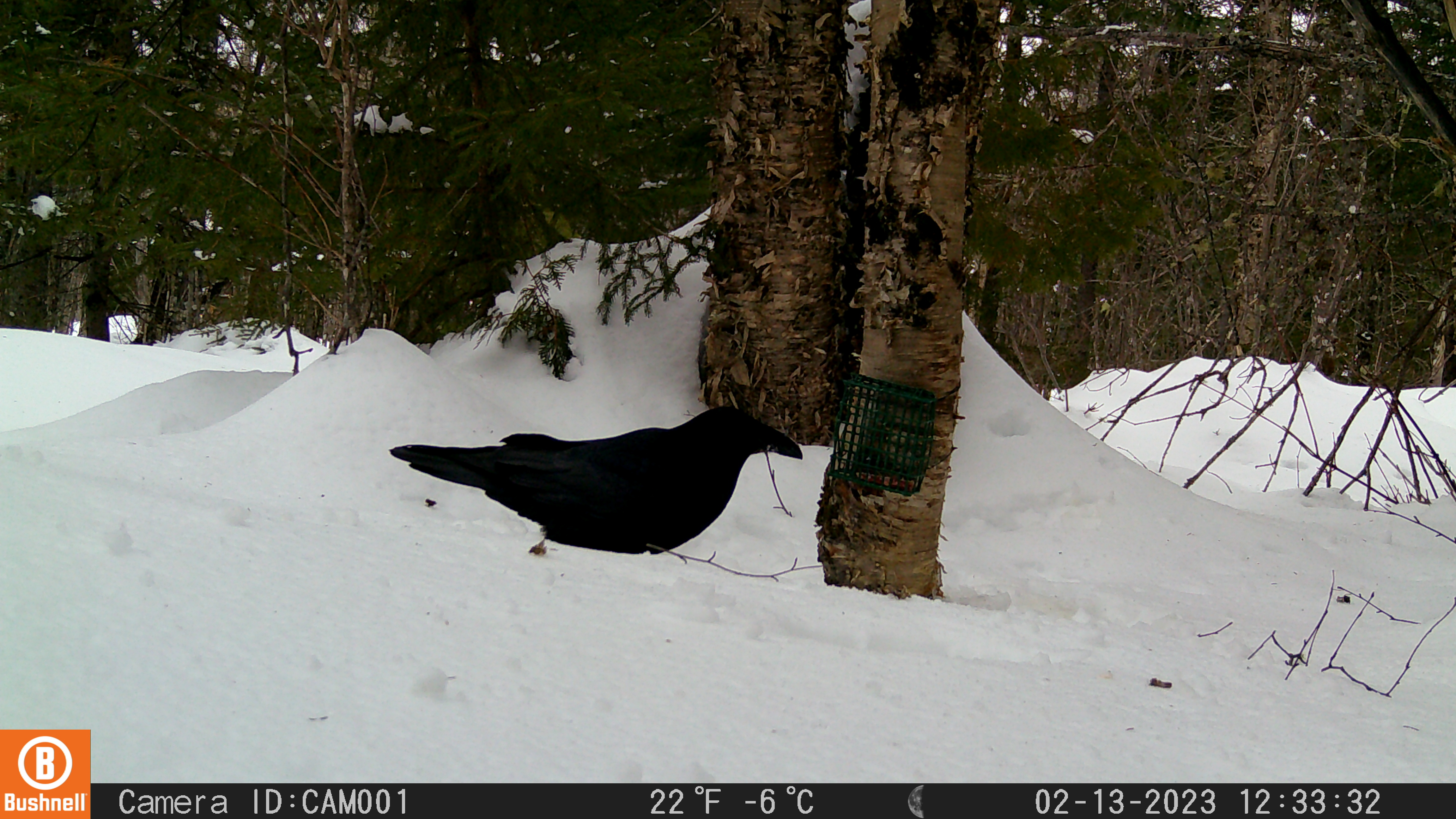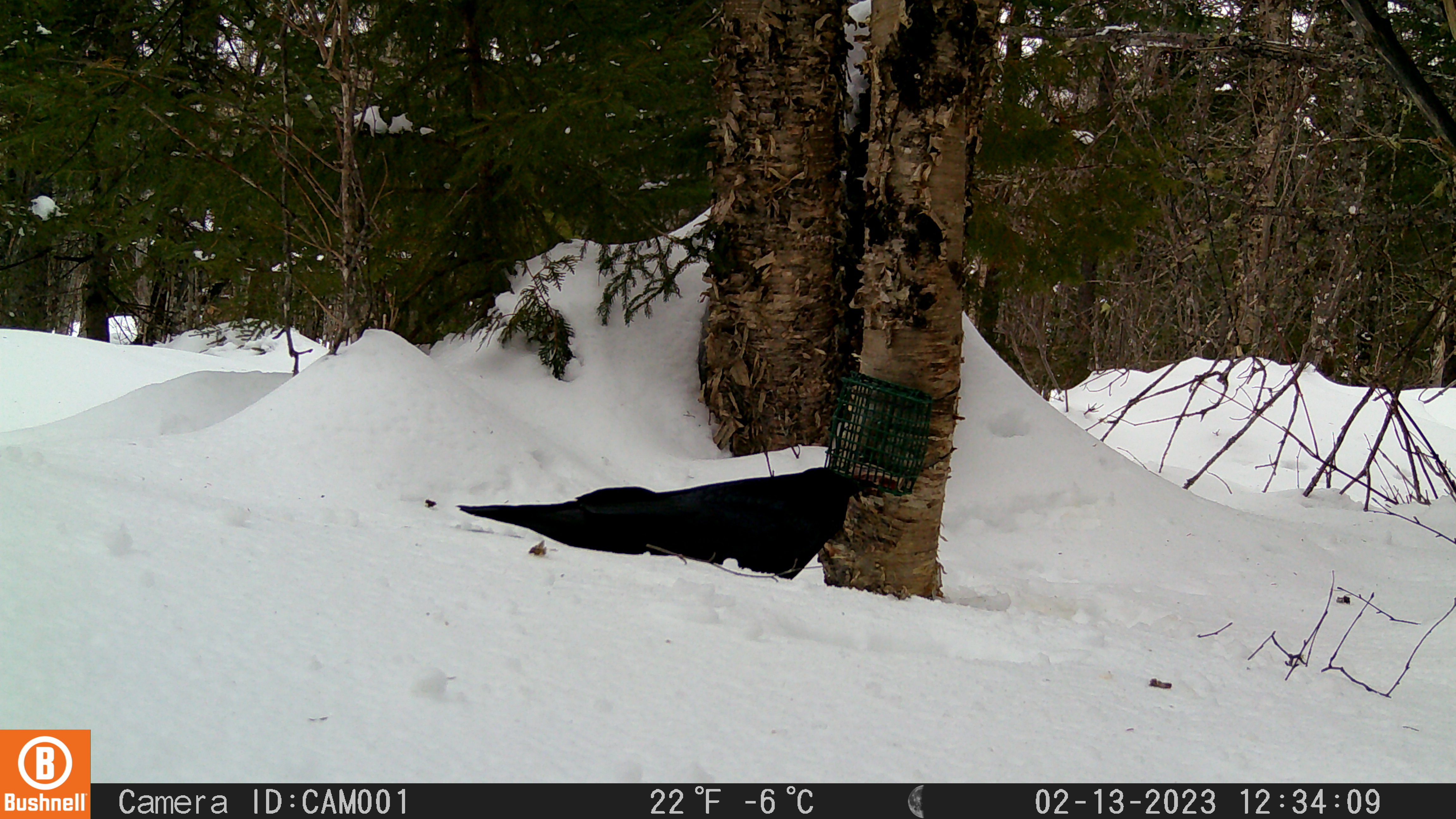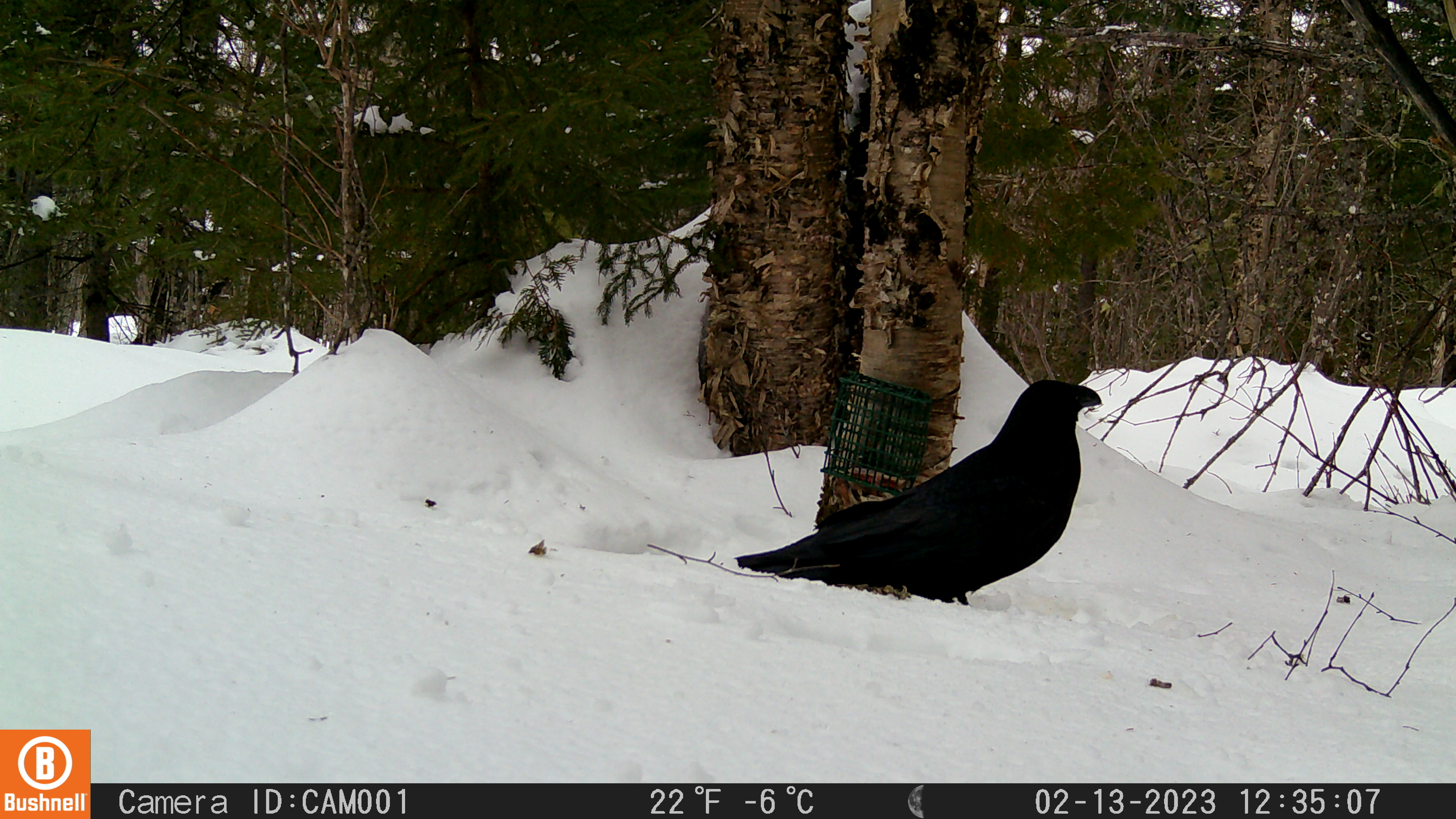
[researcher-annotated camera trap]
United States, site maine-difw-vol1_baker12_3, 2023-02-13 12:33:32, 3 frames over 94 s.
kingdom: Animalia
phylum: Chordata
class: Aves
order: Passeriformes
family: Corvidae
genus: Corvus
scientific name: Corvus corax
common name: common raven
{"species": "common raven (Corvus corax)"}